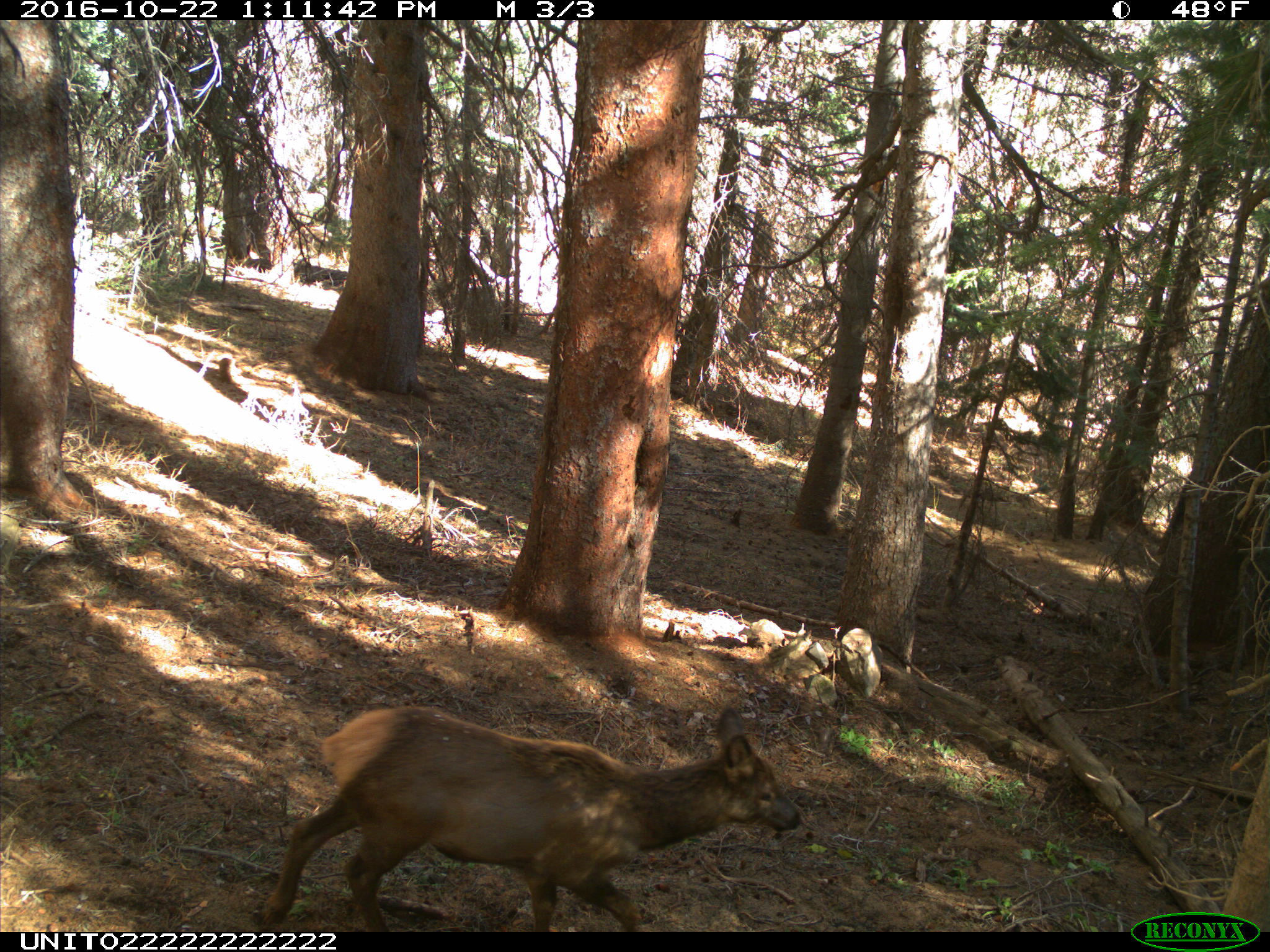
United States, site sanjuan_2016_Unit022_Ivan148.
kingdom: Animalia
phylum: Chordata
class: Mammalia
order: Artiodactyla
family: Cervidae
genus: Cervus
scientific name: Cervus elaphus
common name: red deer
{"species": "Cervus elaphus (red deer)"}